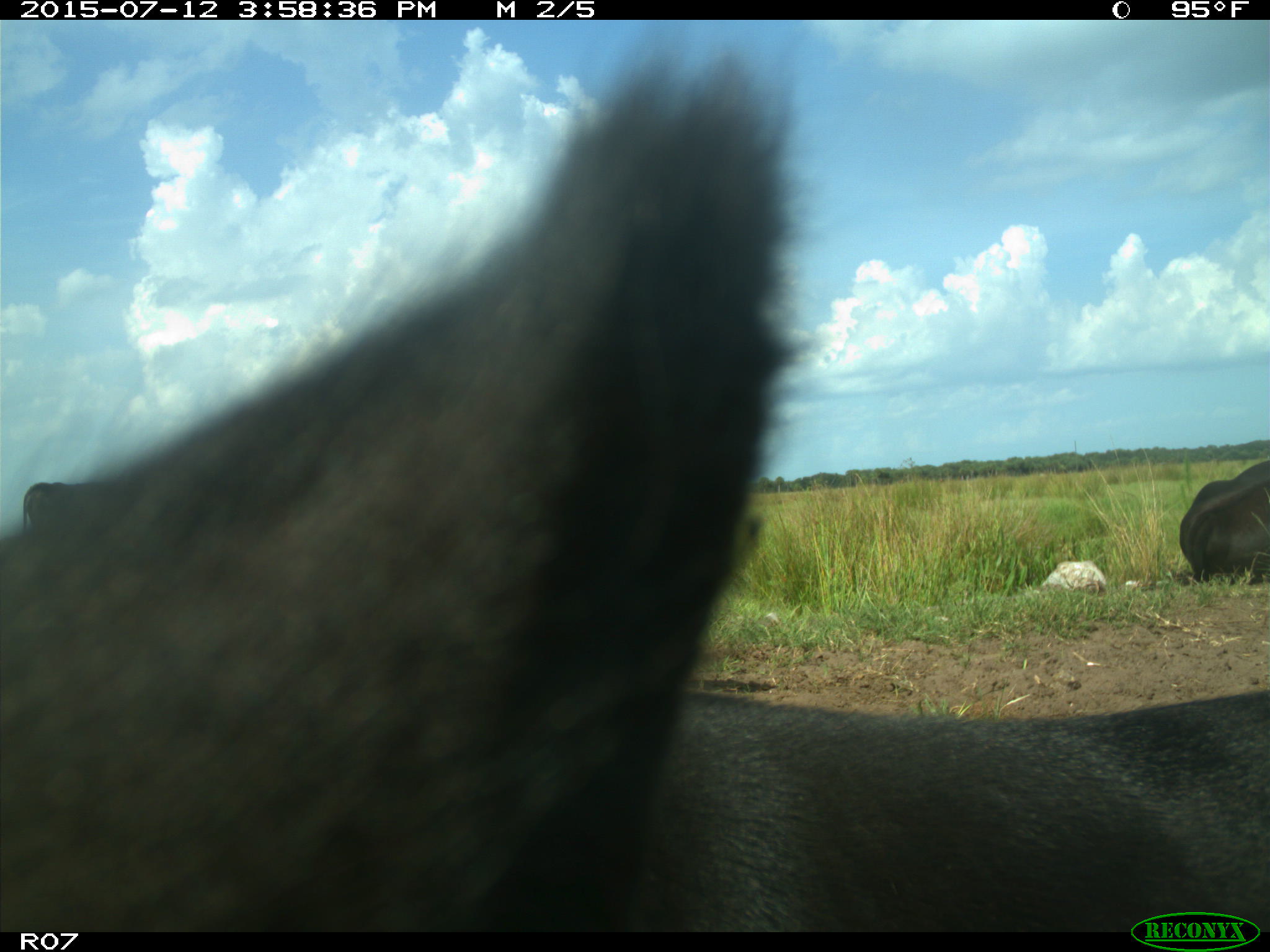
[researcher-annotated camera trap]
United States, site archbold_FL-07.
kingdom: Animalia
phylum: Chordata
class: Mammalia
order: Artiodactyla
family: Bovidae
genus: Bos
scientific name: Bos taurus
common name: domestic cow